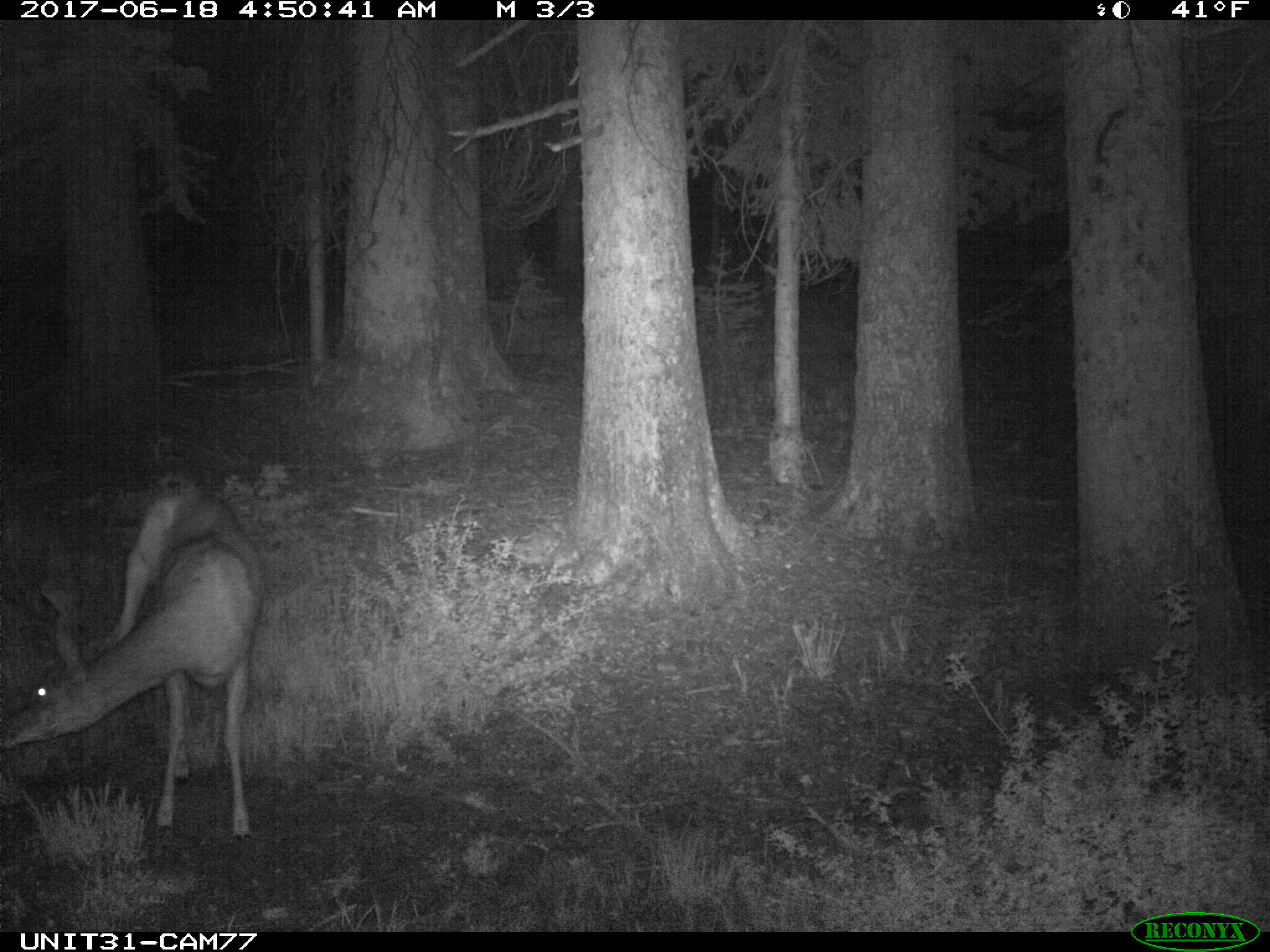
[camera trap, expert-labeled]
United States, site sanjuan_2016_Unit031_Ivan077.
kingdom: Animalia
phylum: Chordata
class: Mammalia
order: Artiodactyla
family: Cervidae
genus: Odocoileus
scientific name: Odocoileus hemionus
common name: mule deer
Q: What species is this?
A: Odocoileus hemionus (mule deer).